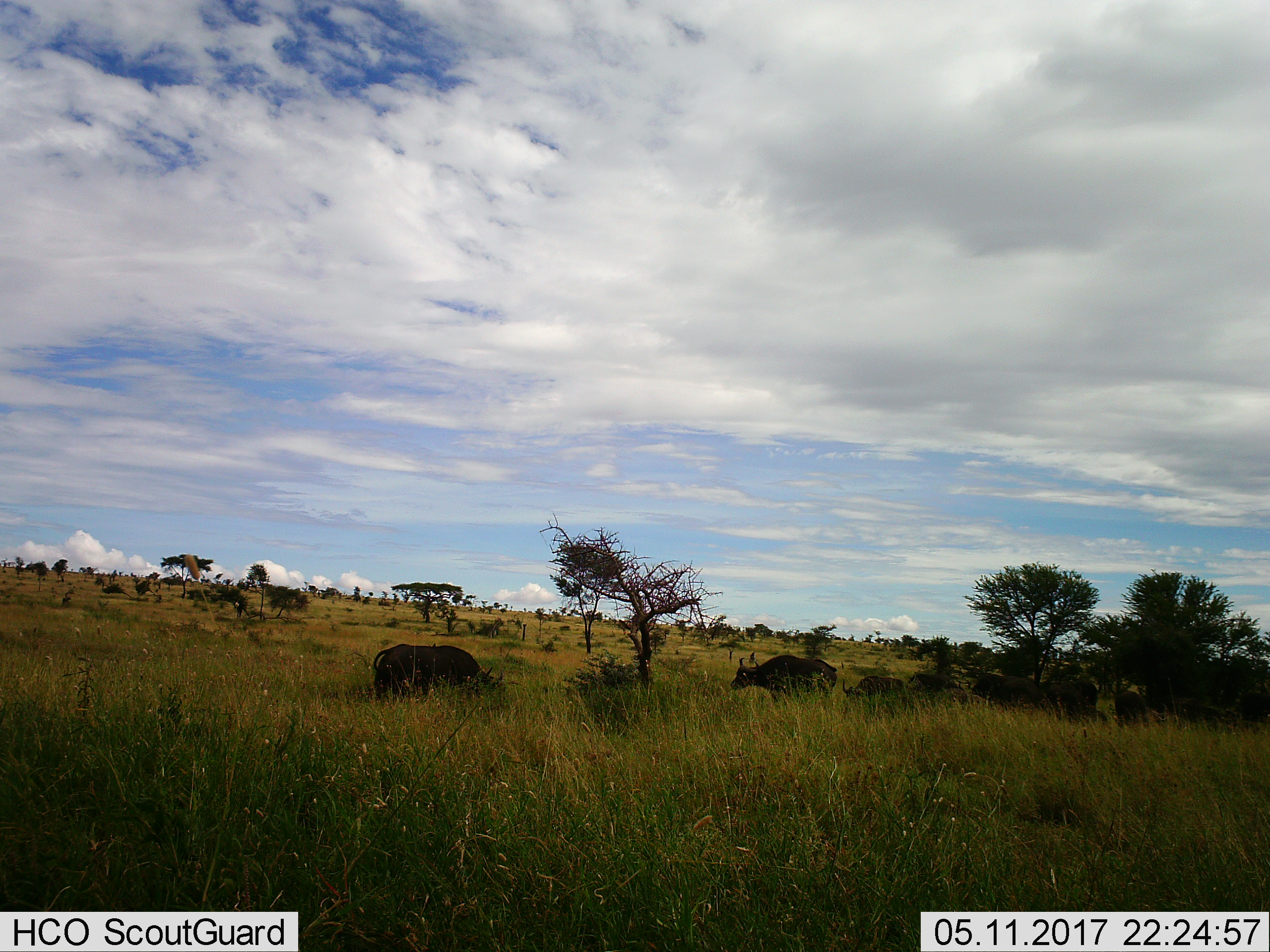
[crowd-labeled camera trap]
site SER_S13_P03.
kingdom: Animalia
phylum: Chordata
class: Mammalia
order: Artiodactyla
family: Bovidae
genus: Syncerus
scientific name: Syncerus caffer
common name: african buffalo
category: buffalo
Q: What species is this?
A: Buffalo (african buffalo) (Syncerus caffer).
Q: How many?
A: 4.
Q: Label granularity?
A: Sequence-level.